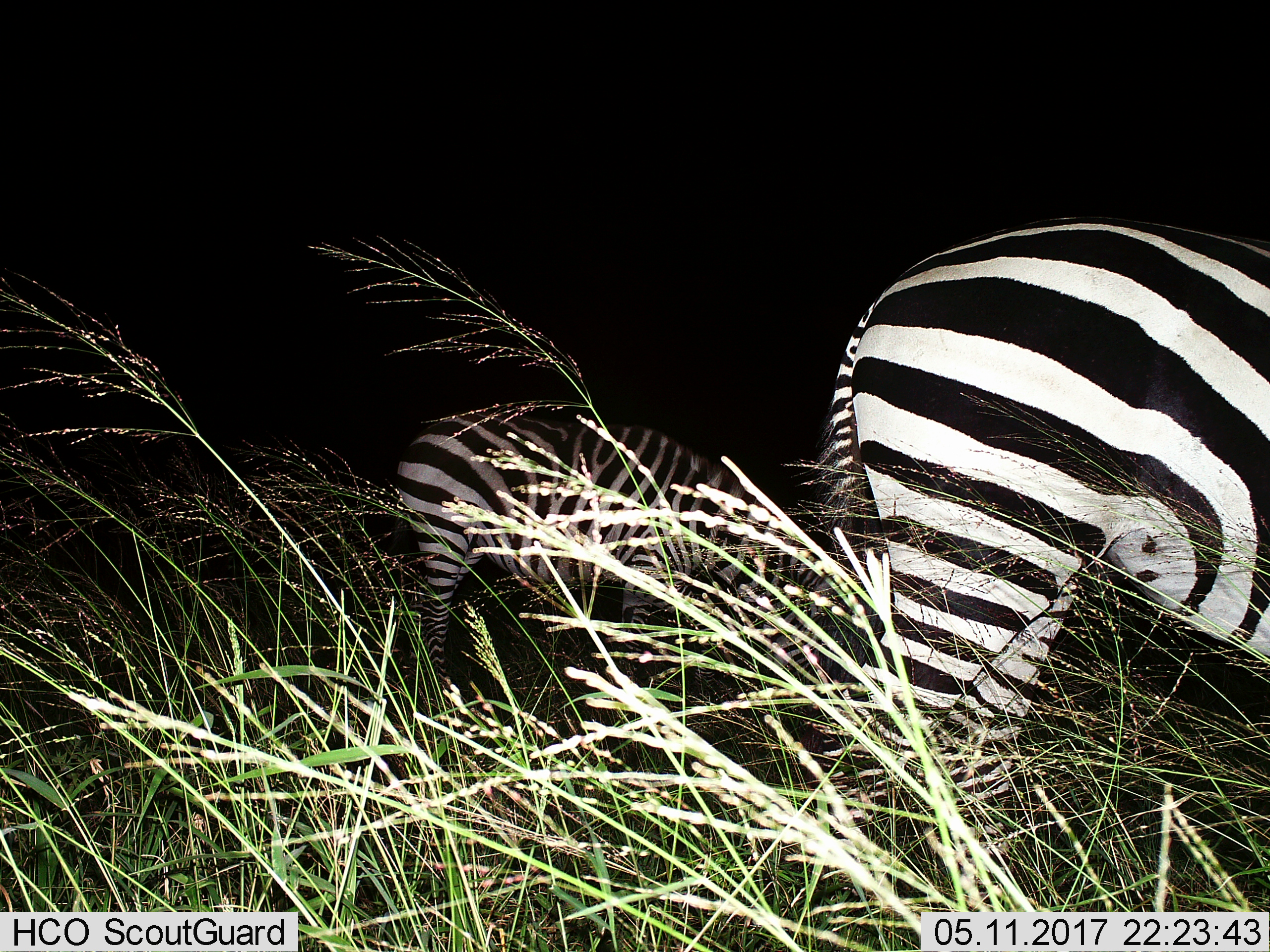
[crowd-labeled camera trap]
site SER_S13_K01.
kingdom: Animalia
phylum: Chordata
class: Mammalia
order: Perissodactyla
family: Equidae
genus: Equus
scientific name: Equus quagga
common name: plains zebra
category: zebraplains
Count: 2.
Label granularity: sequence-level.